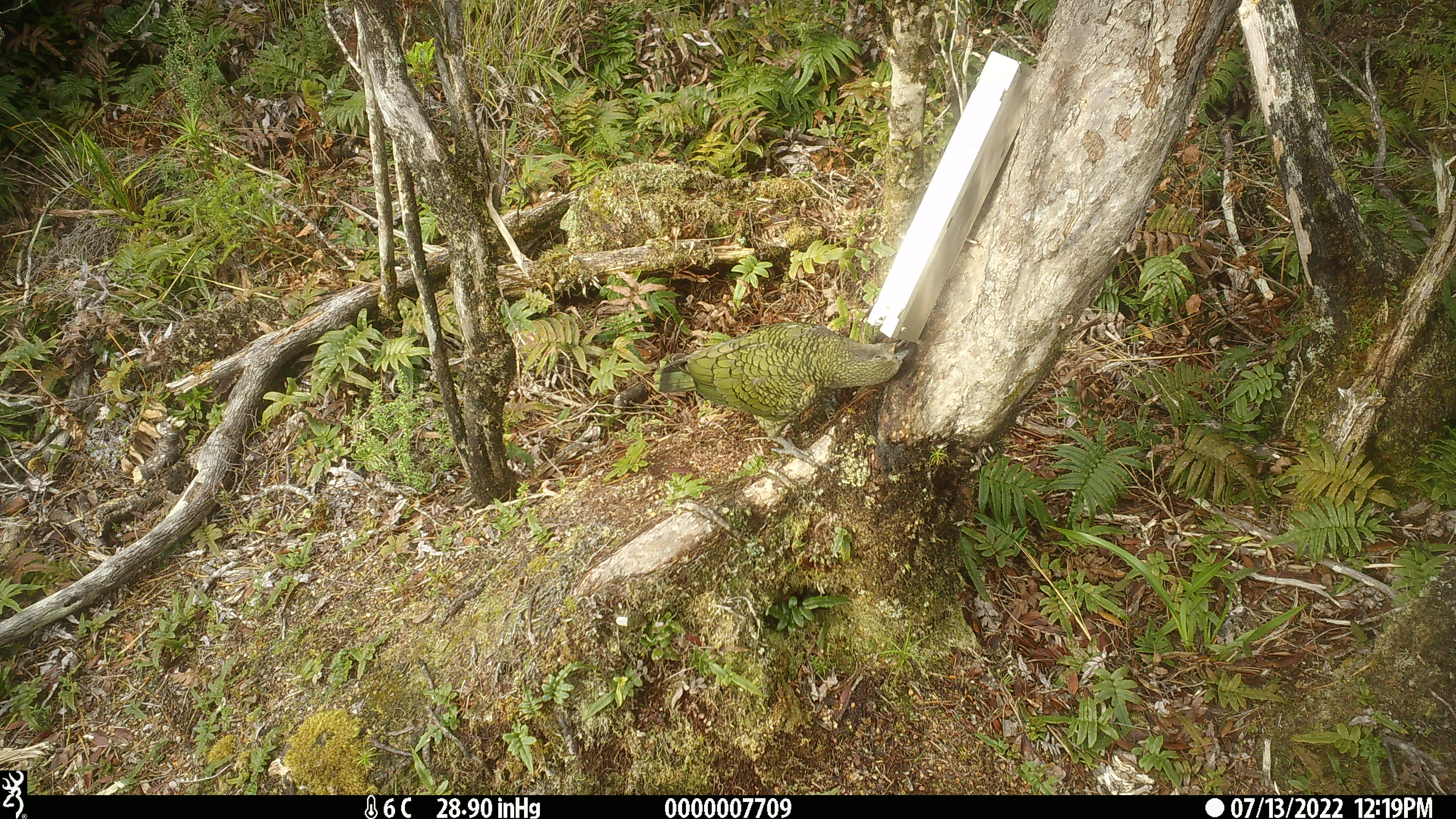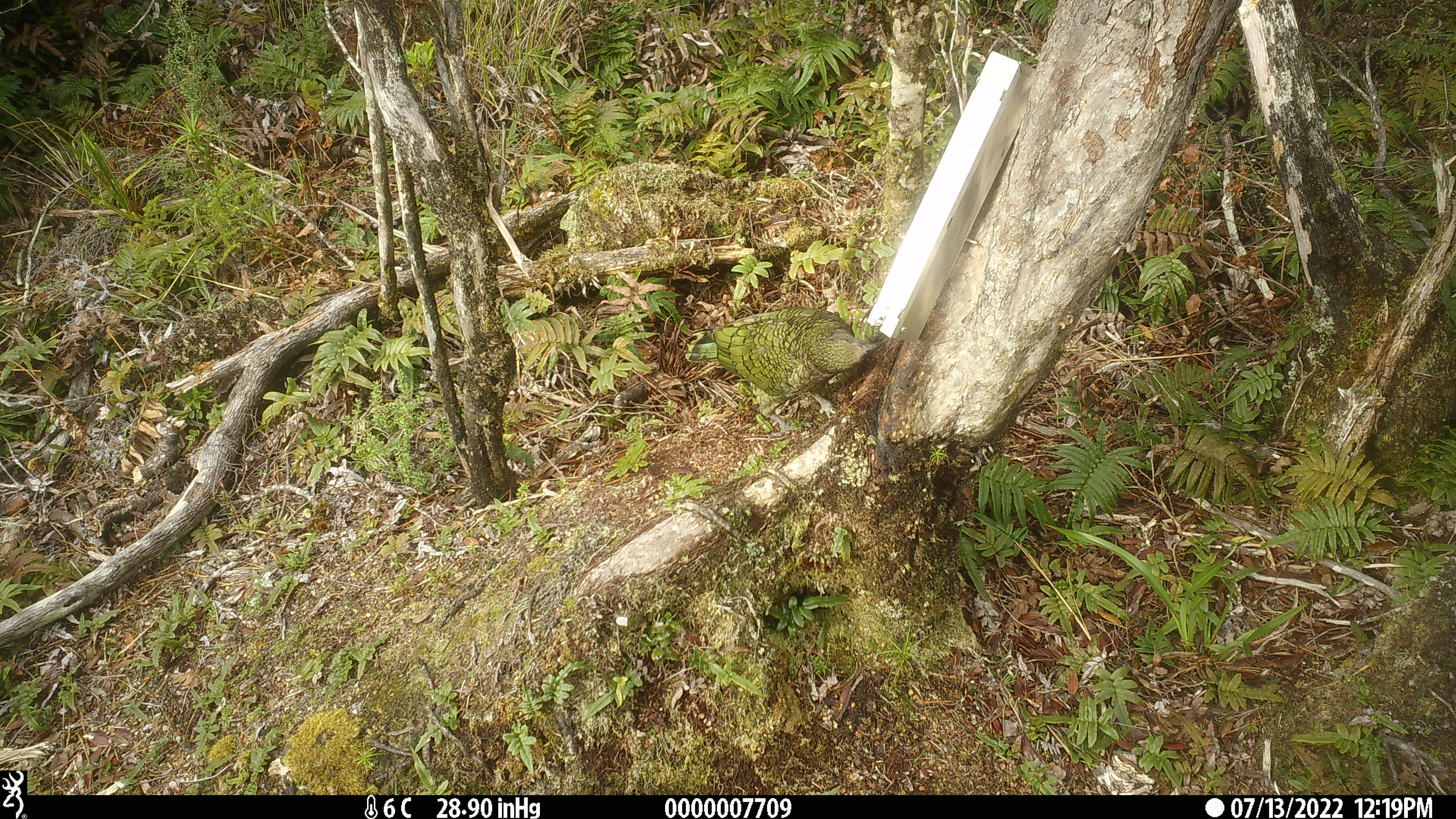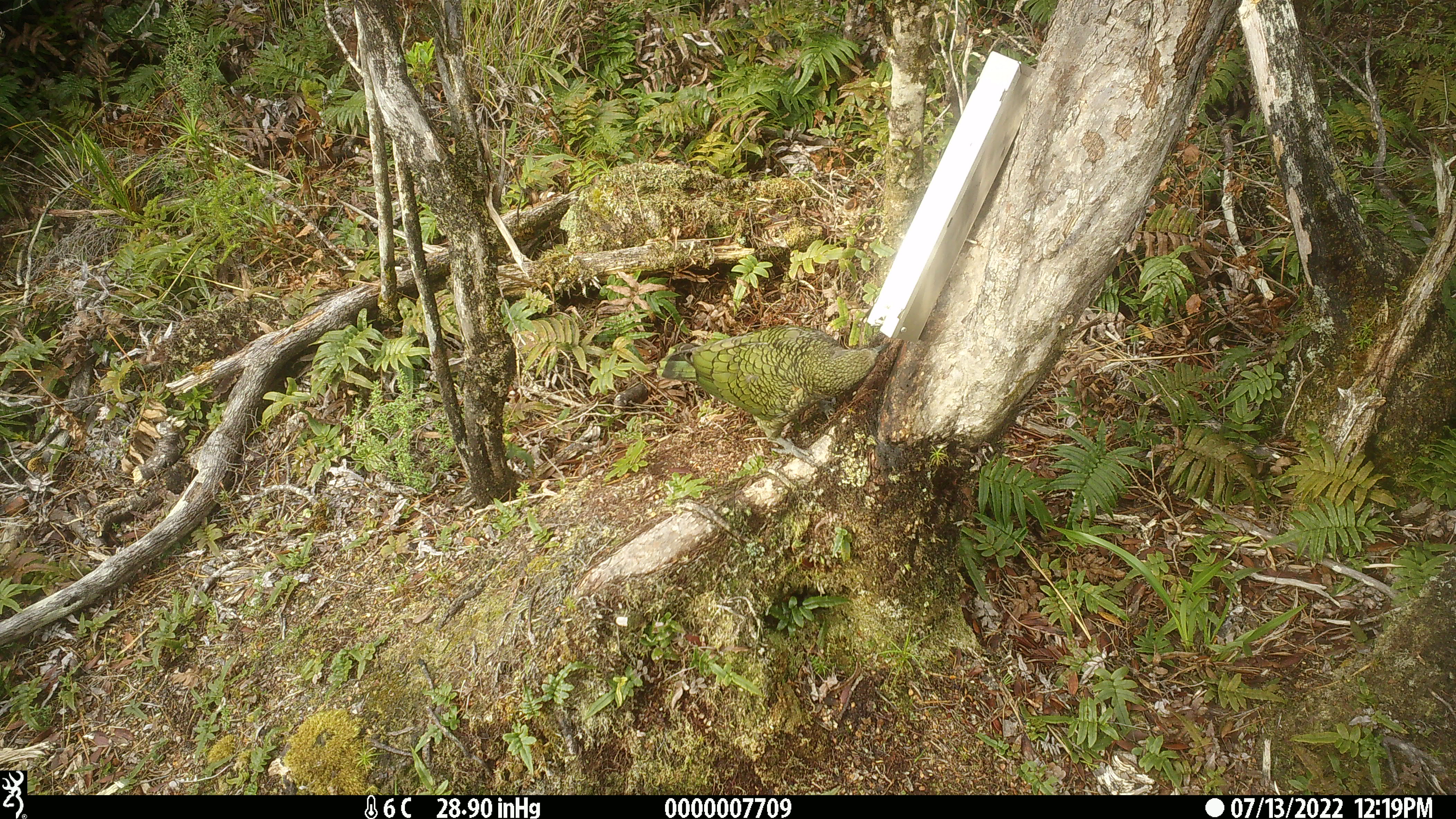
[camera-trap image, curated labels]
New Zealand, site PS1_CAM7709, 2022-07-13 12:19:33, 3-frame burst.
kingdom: Animalia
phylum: Chordata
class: Aves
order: Psittaciformes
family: Strigopidae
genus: Nestor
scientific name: Nestor notabilis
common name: kea